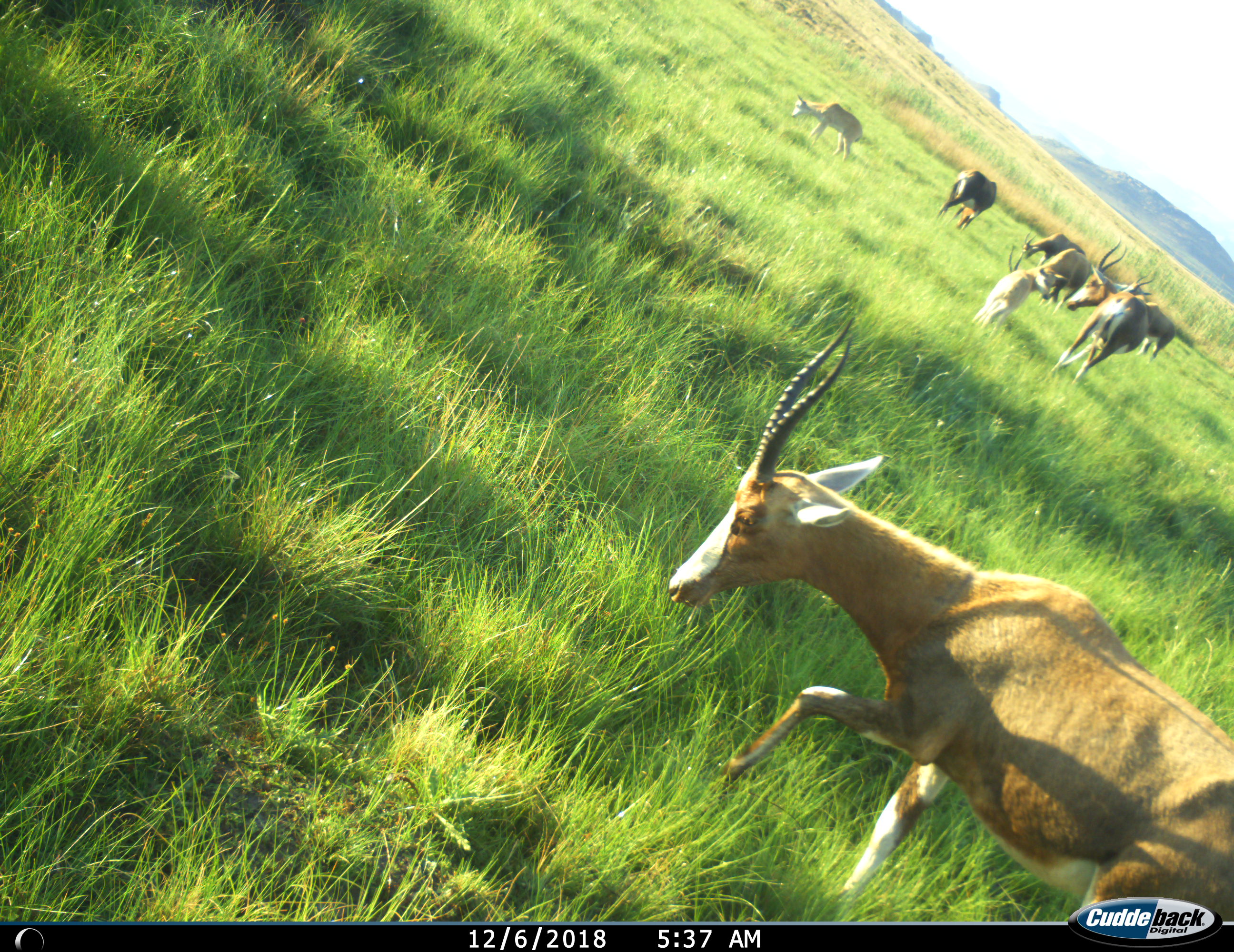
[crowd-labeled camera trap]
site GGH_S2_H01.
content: unidentified animal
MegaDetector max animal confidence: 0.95